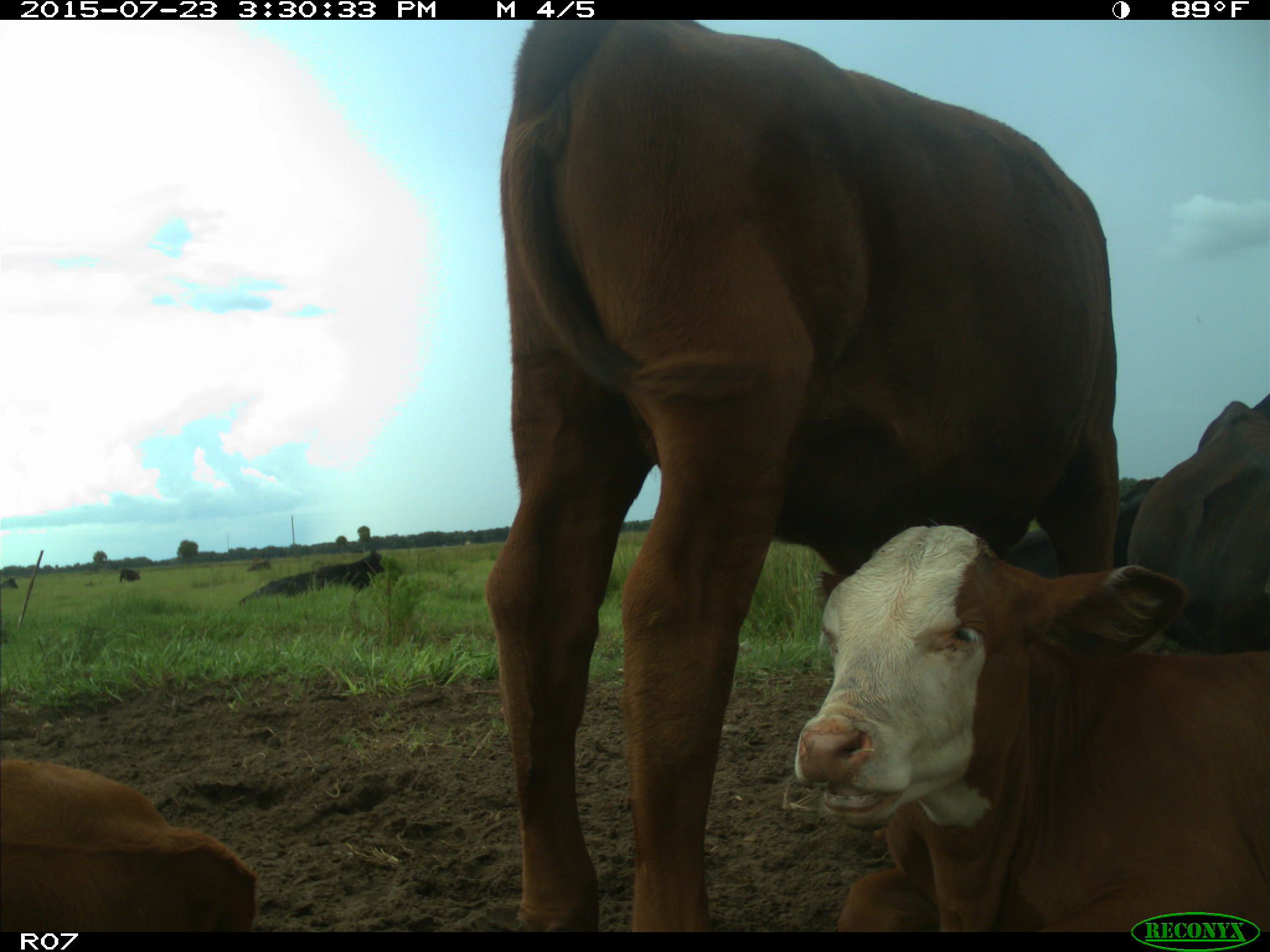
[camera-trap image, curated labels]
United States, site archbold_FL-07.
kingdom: Animalia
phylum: Chordata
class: Mammalia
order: Artiodactyla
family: Bovidae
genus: Bos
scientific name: Bos taurus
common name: domestic cow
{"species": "Bos taurus (domestic cow)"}